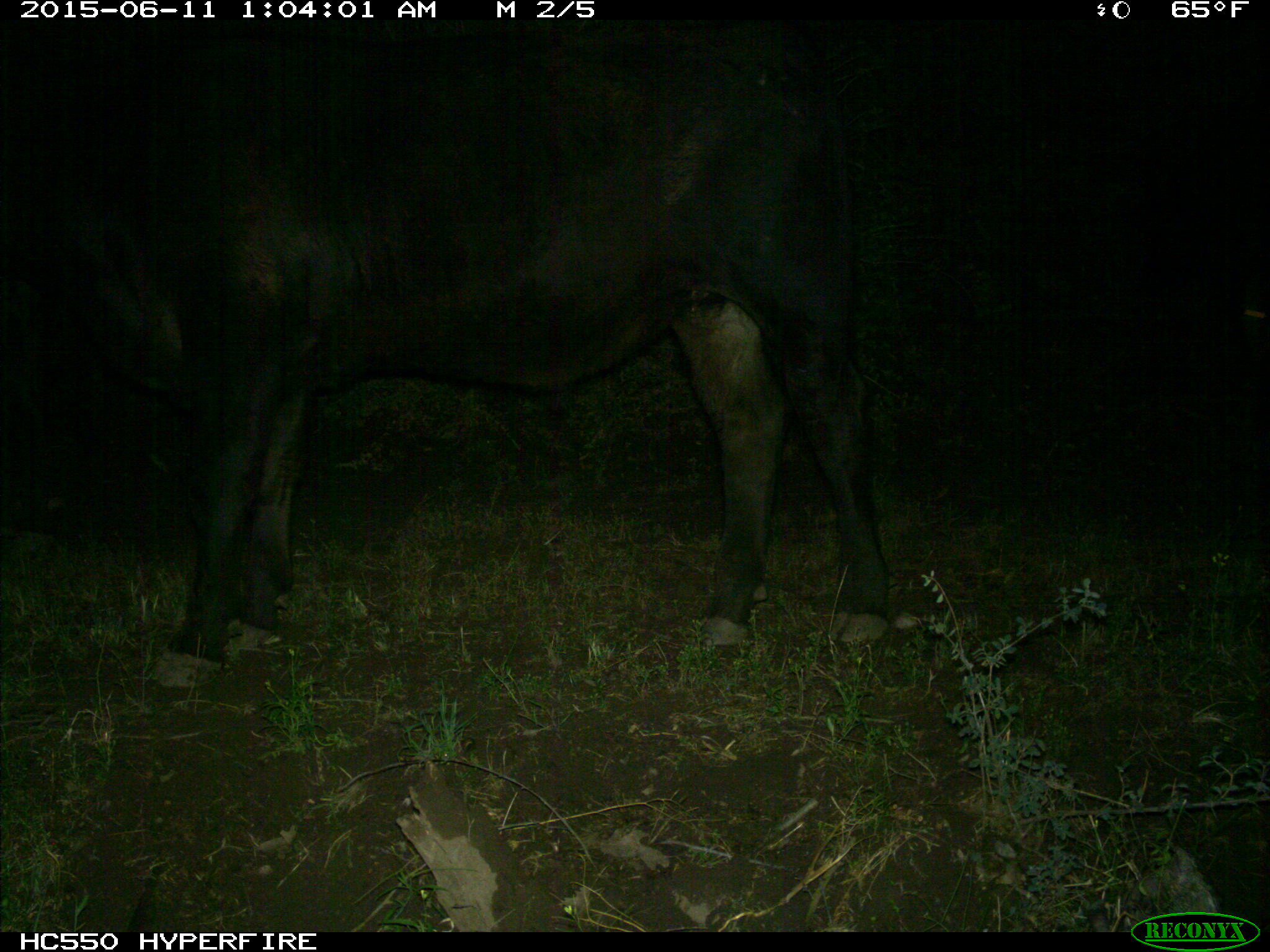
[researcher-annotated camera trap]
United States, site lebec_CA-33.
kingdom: Animalia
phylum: Chordata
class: Mammalia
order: Artiodactyla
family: Bovidae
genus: Bos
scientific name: Bos taurus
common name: domestic cow